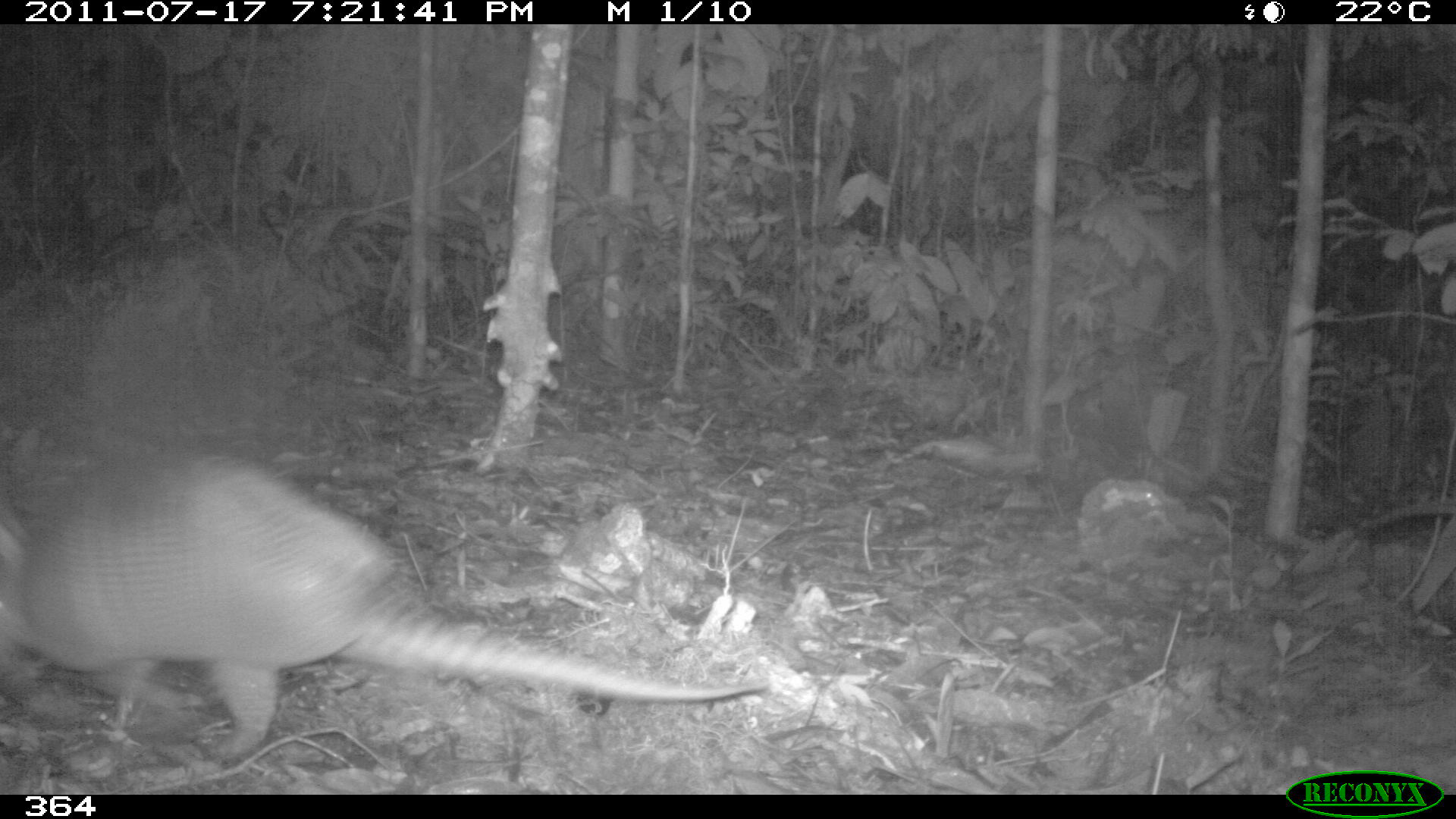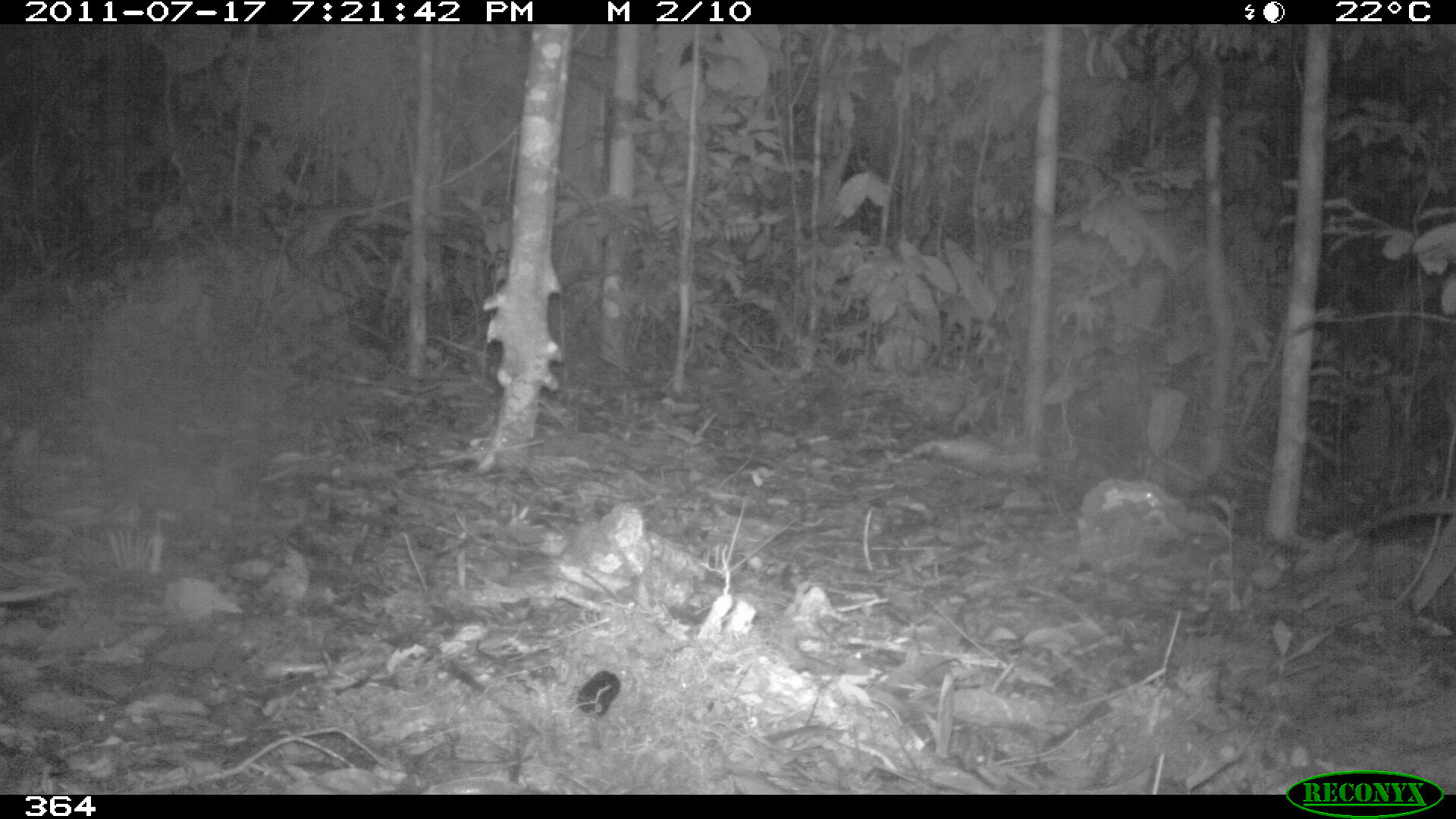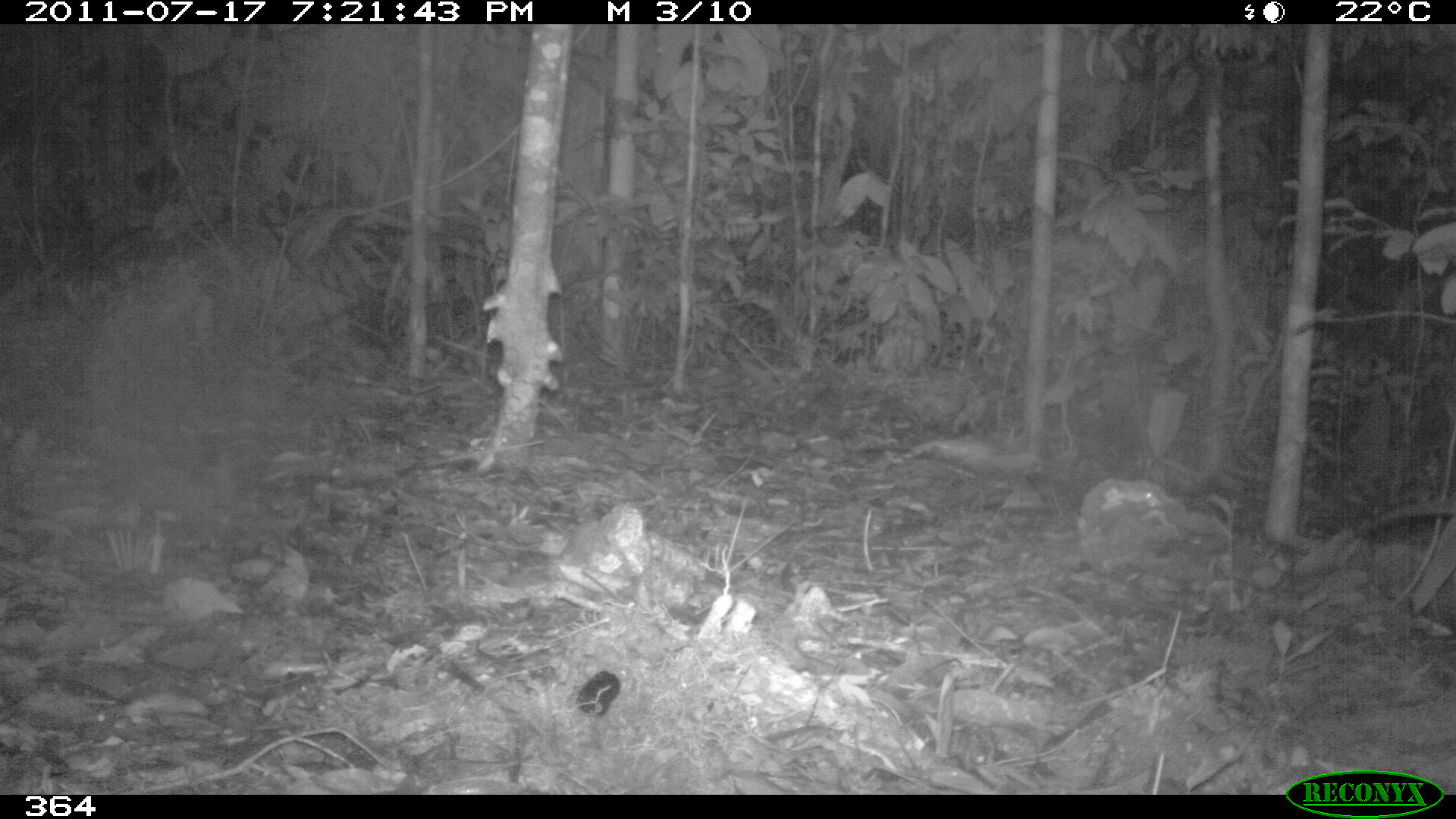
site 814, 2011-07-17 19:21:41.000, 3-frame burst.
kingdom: Animalia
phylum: Chordata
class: Mammalia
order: Cingulata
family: Dasypodidae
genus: Dasypus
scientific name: Dasypus novemcinctus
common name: nine-banded armadillo